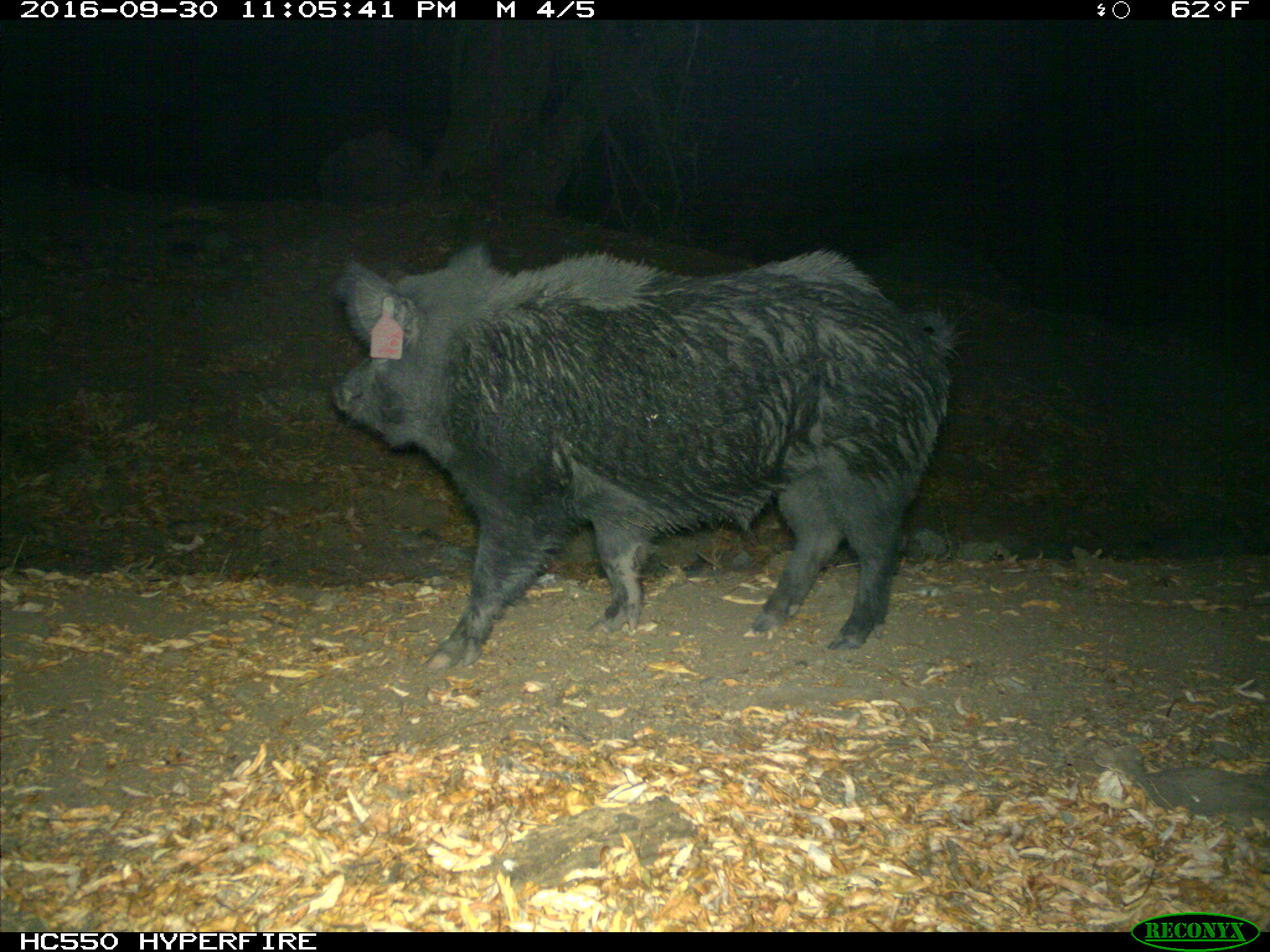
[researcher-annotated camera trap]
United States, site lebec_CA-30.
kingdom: Animalia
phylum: Chordata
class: Mammalia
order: Artiodactyla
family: Suidae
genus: Sus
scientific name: Sus scrofa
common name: wild boar